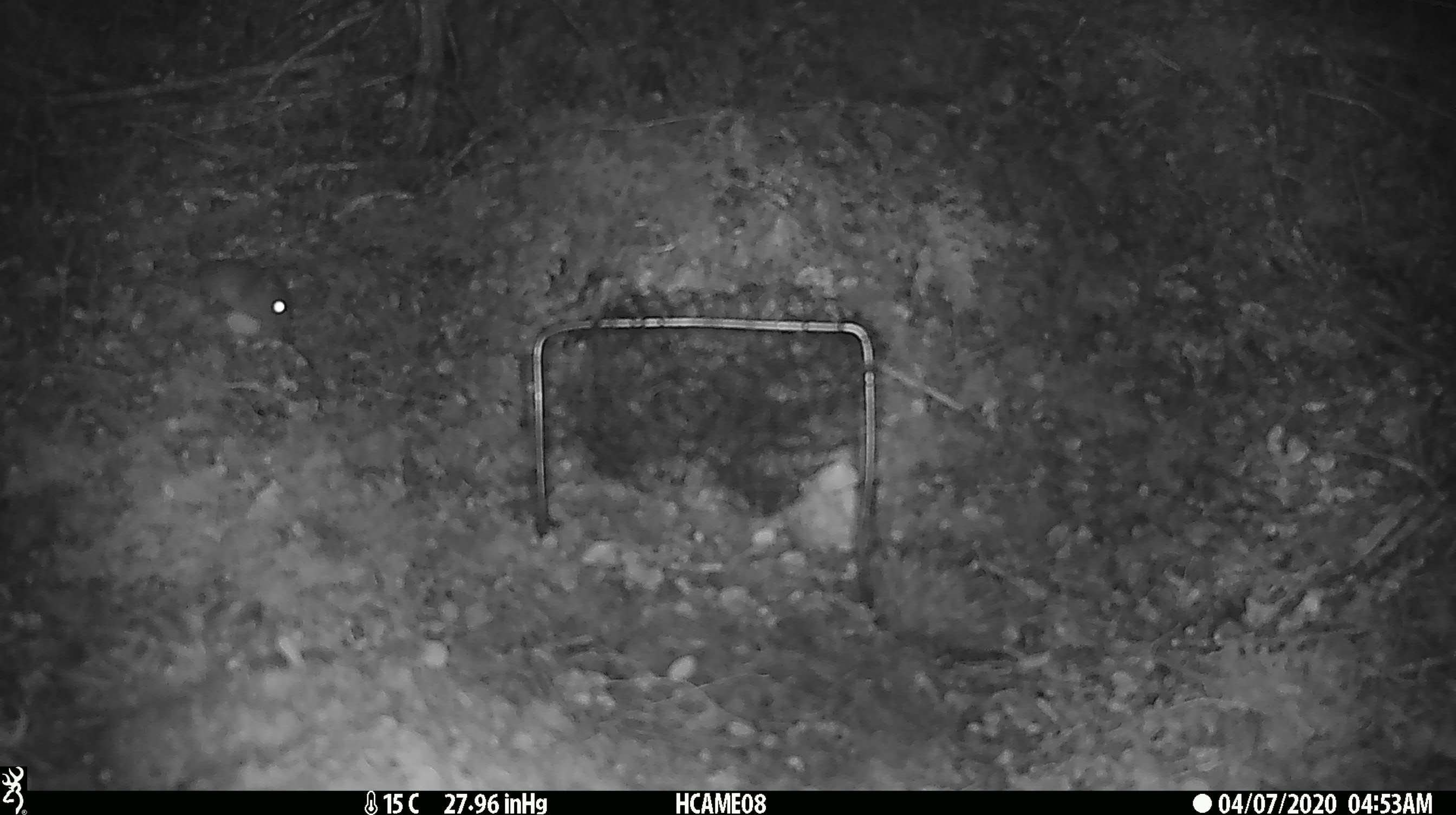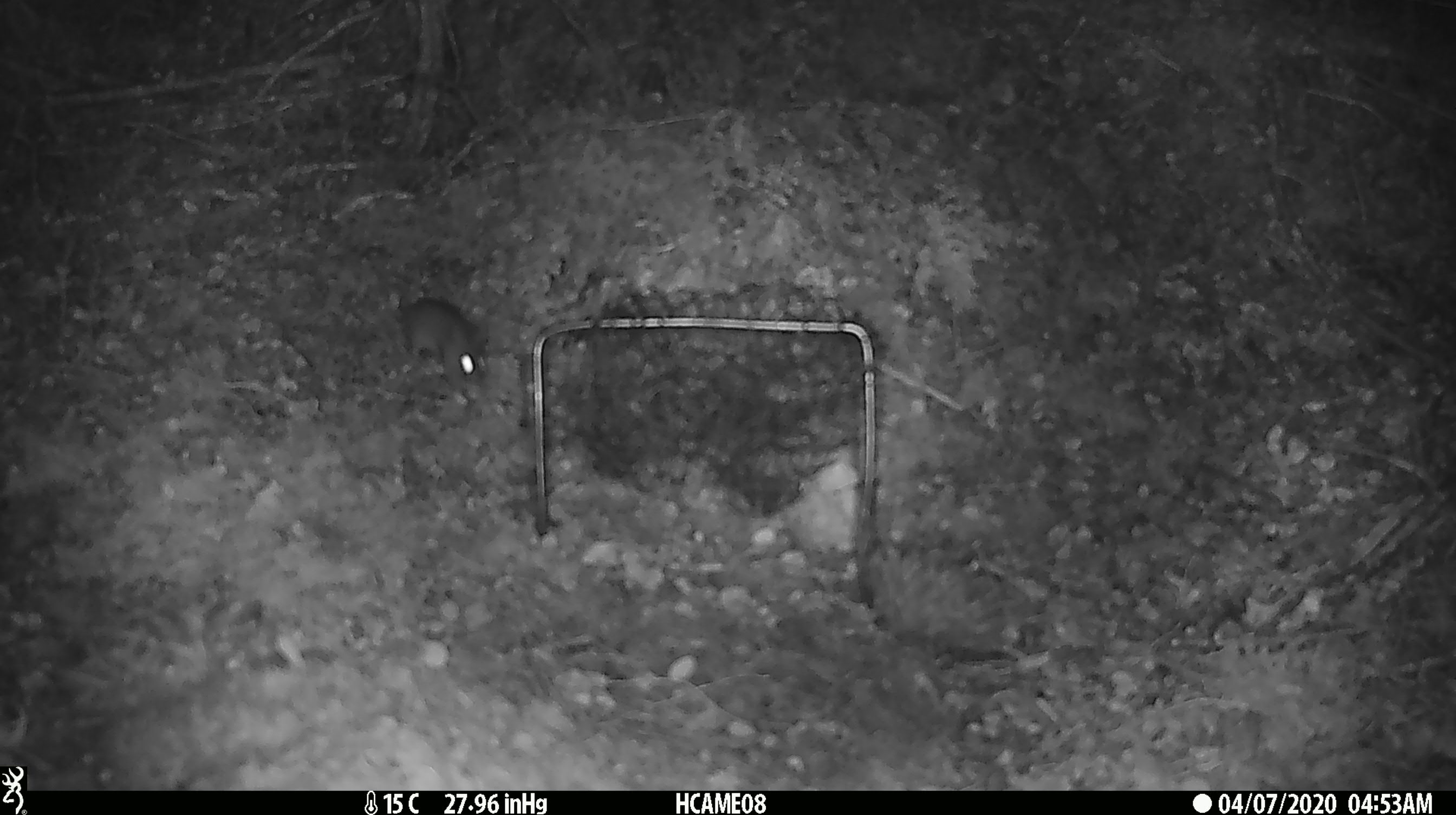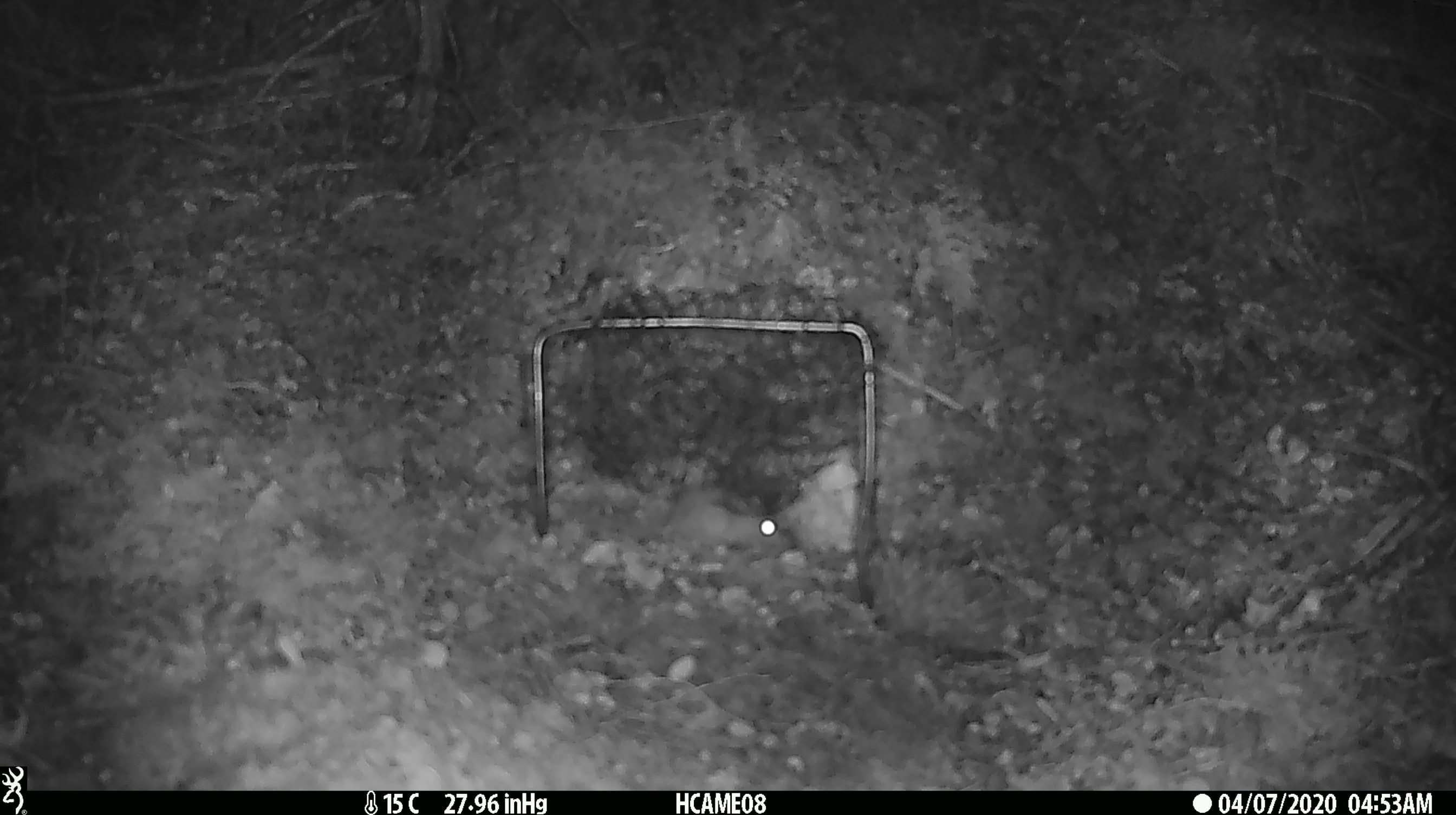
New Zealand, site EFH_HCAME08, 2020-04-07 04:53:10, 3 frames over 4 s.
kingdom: Animalia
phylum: Chordata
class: Mammalia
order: Rodentia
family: Muridae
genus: Mus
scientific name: Mus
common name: mouse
Mouse (Mus).